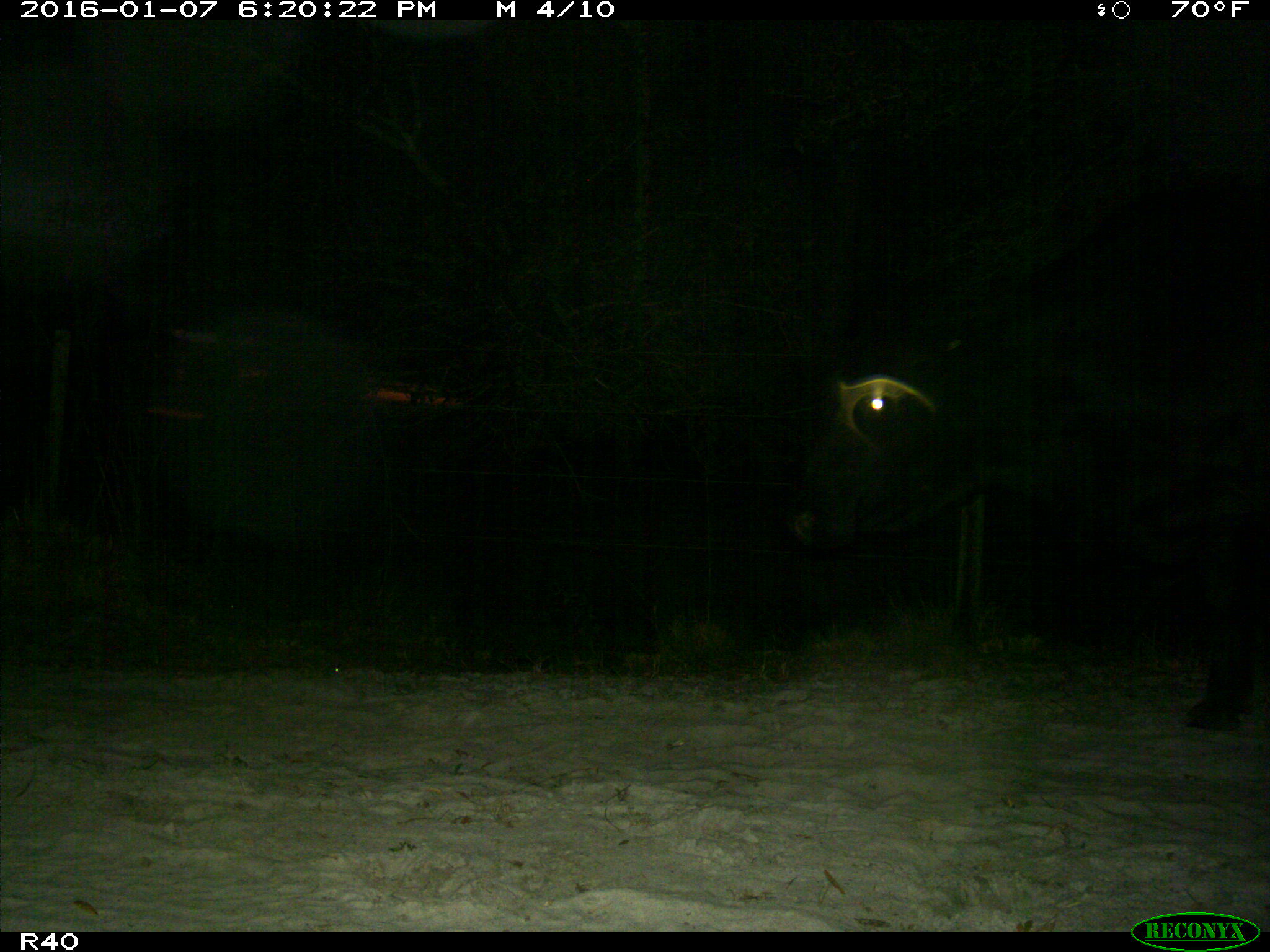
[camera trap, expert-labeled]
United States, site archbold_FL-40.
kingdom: Animalia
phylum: Chordata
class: Mammalia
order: Artiodactyla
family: Bovidae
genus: Bos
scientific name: Bos taurus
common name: domestic cow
Bos taurus (domestic cow).